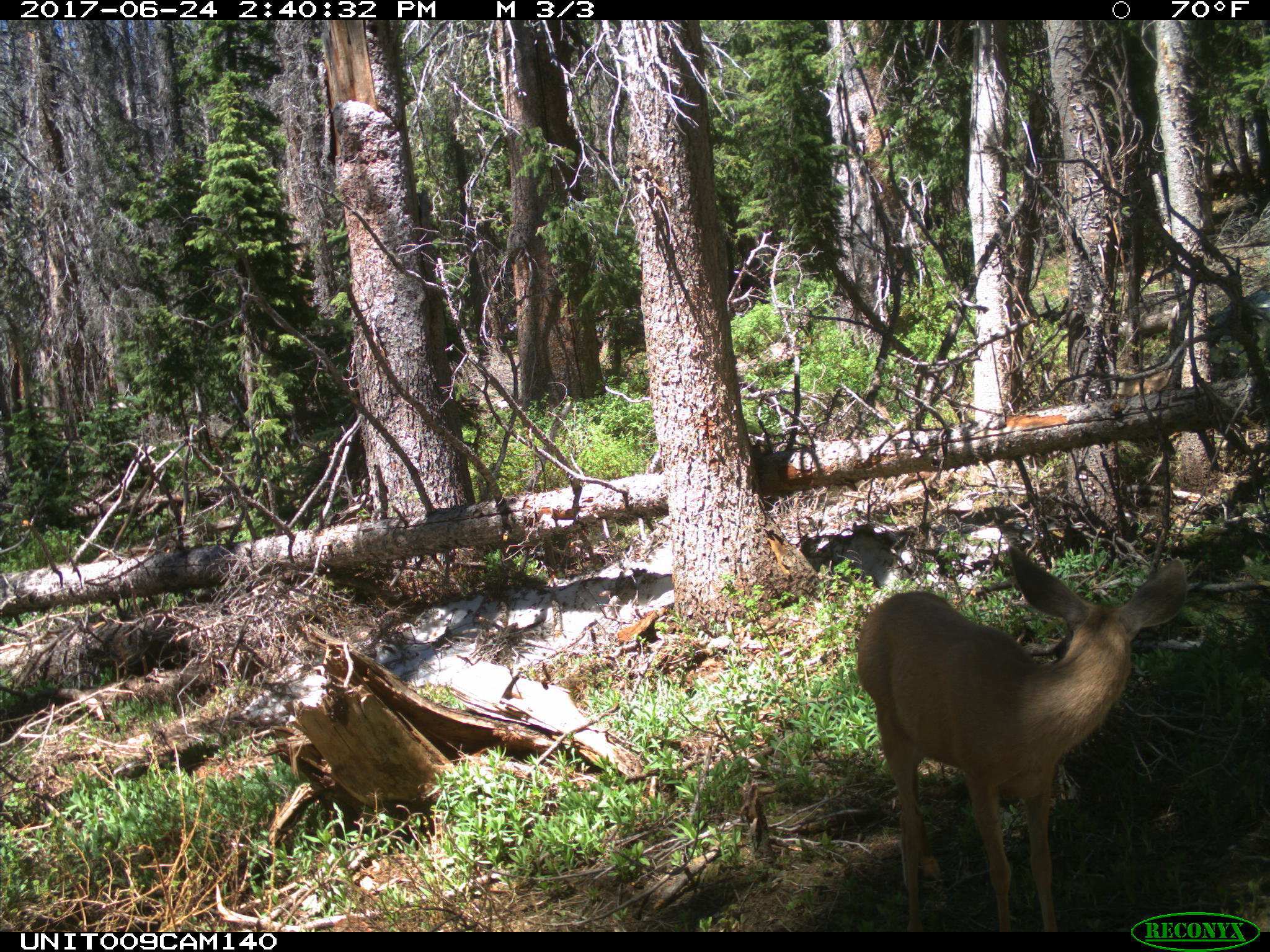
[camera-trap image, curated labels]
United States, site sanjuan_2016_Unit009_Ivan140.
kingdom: Animalia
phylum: Chordata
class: Mammalia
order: Artiodactyla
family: Cervidae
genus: Odocoileus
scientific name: Odocoileus hemionus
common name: mule deer